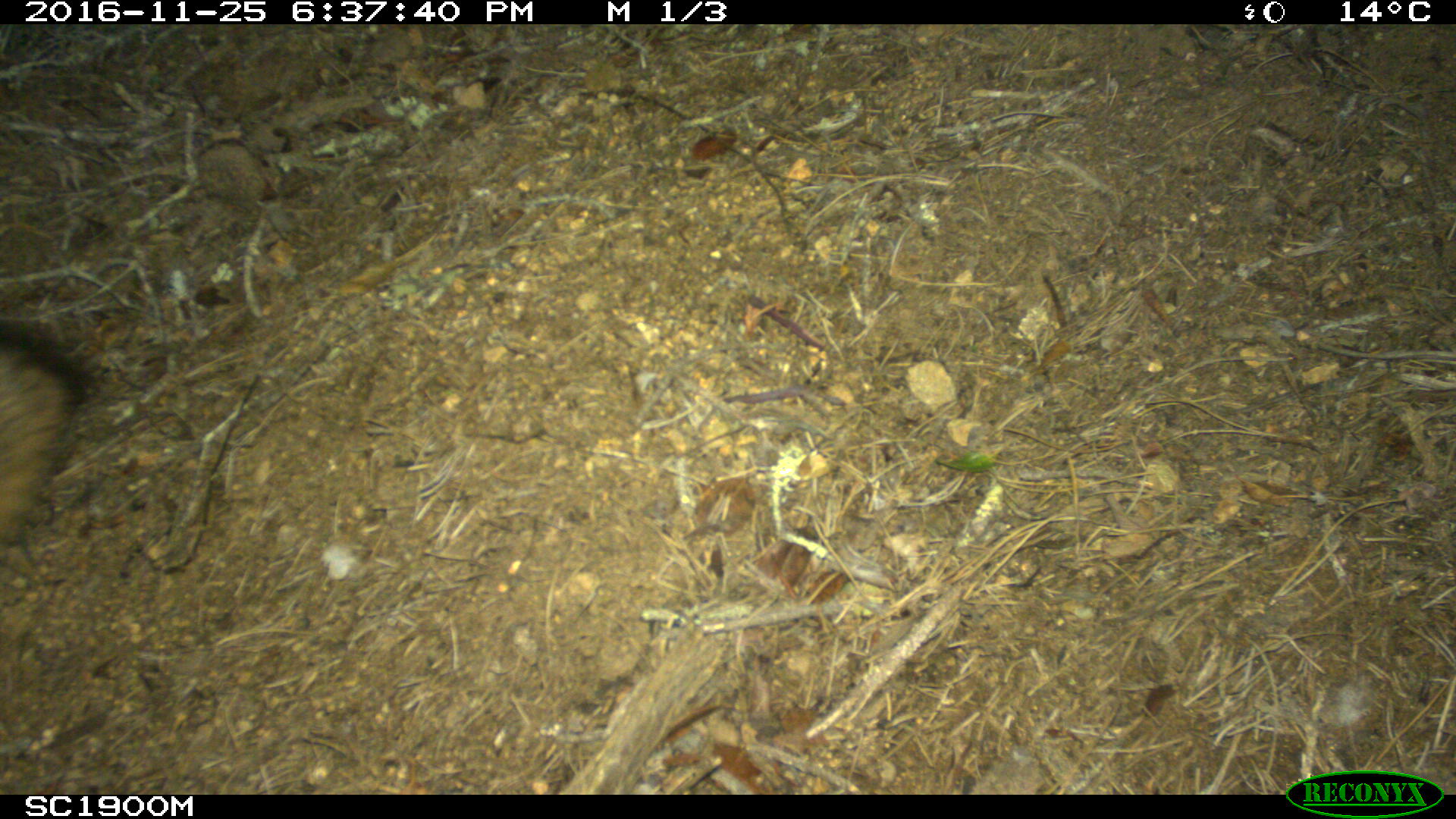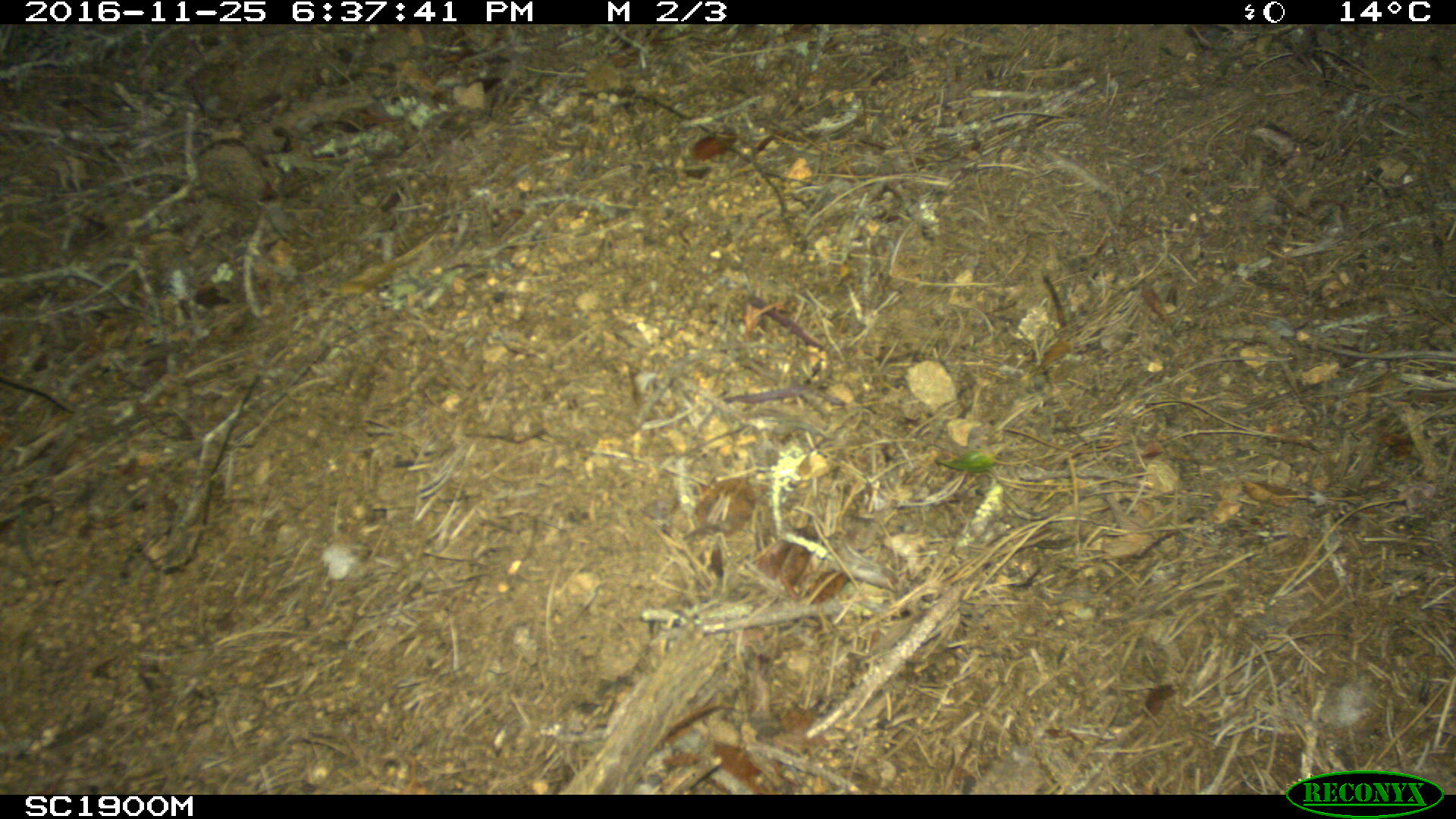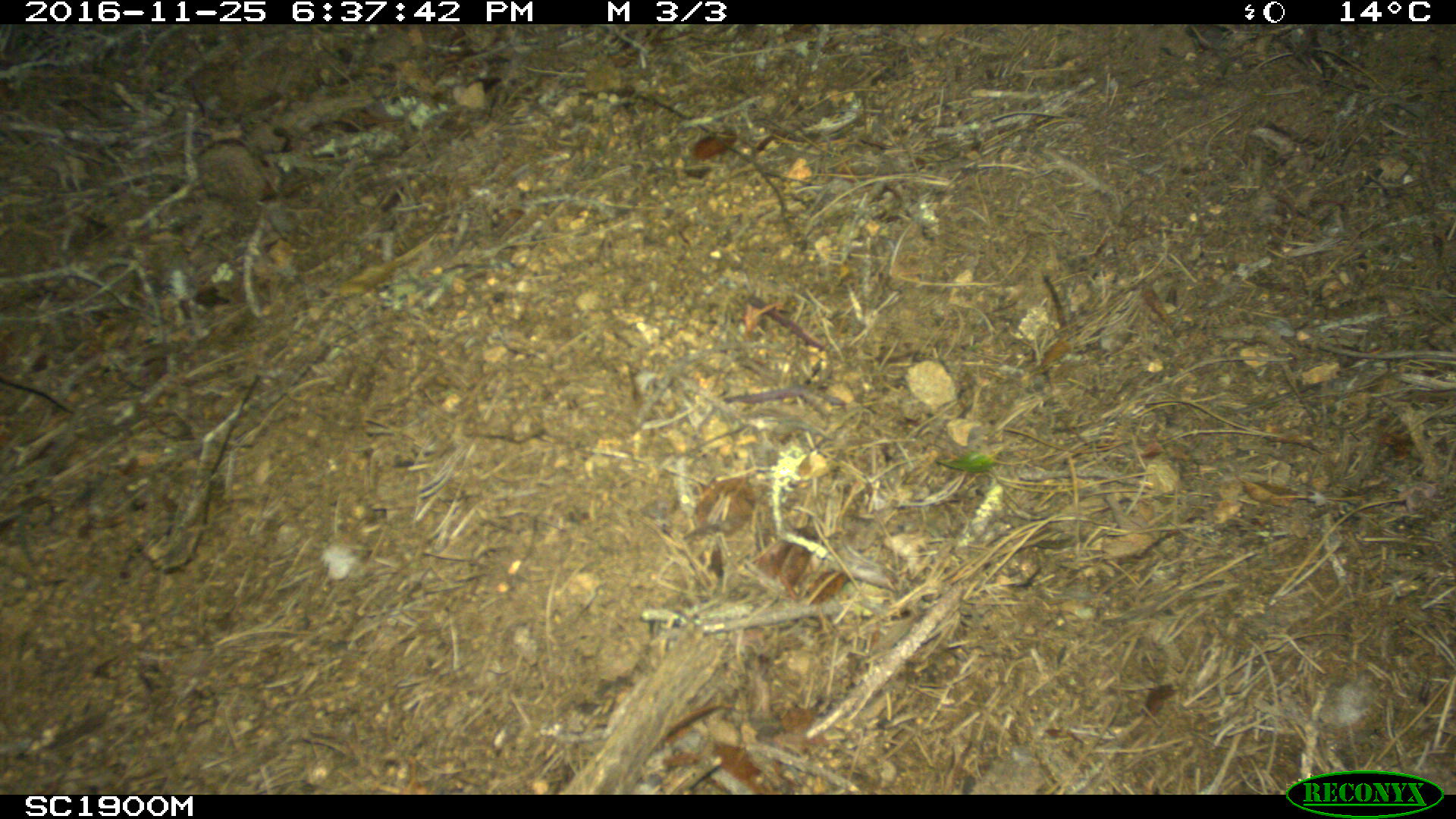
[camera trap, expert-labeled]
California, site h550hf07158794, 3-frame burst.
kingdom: Animalia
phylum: Chordata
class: Mammalia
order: Carnivora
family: Canidae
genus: Urocyon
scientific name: Urocyon littoralis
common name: island fox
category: fox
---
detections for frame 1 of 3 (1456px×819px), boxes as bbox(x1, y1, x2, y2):
fox: bbox(0, 318, 83, 548)